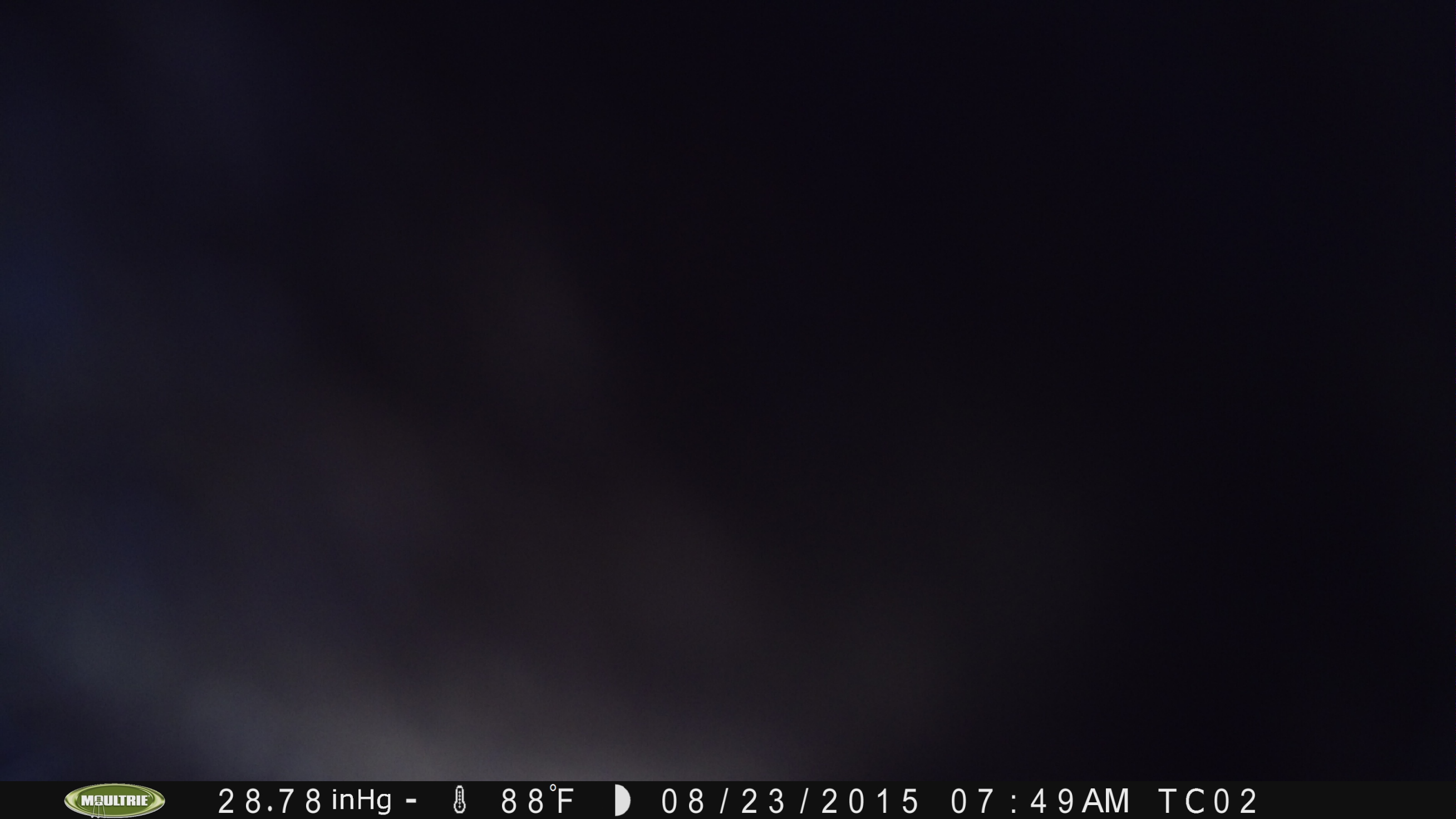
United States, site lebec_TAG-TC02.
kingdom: Animalia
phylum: Chordata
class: Mammalia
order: Artiodactyla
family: Bovidae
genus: Bos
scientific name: Bos taurus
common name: domestic cow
Bos taurus (domestic cow).